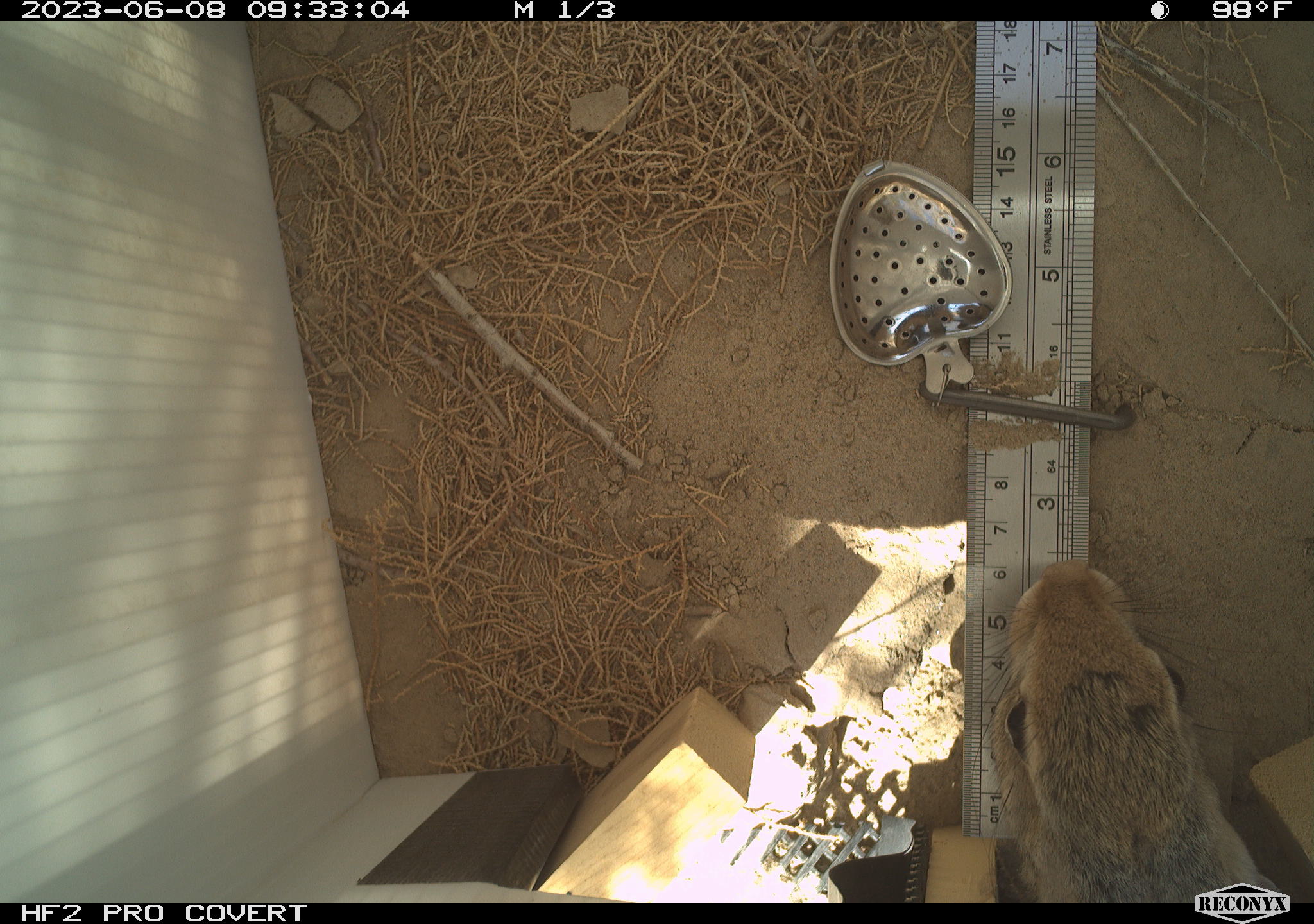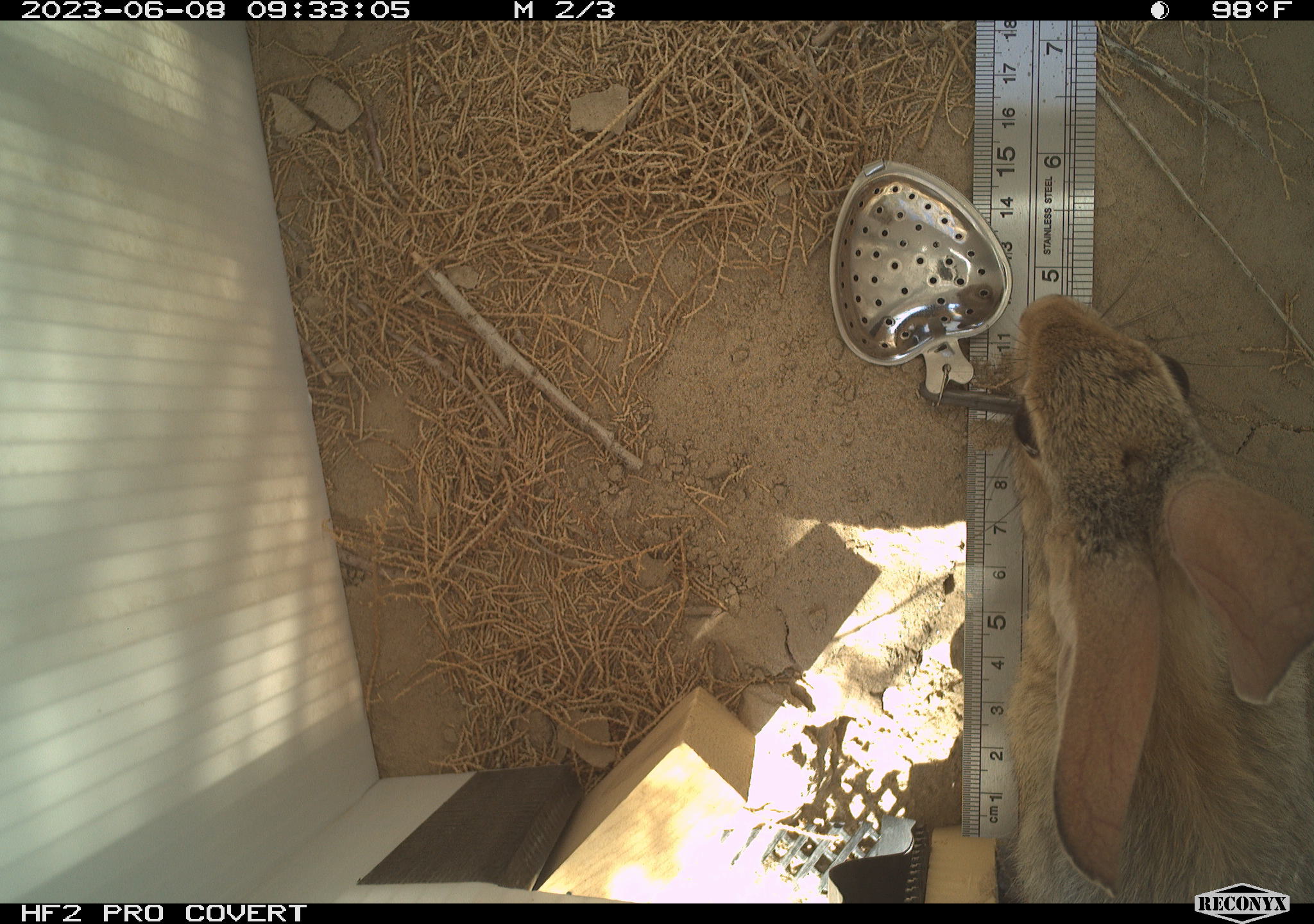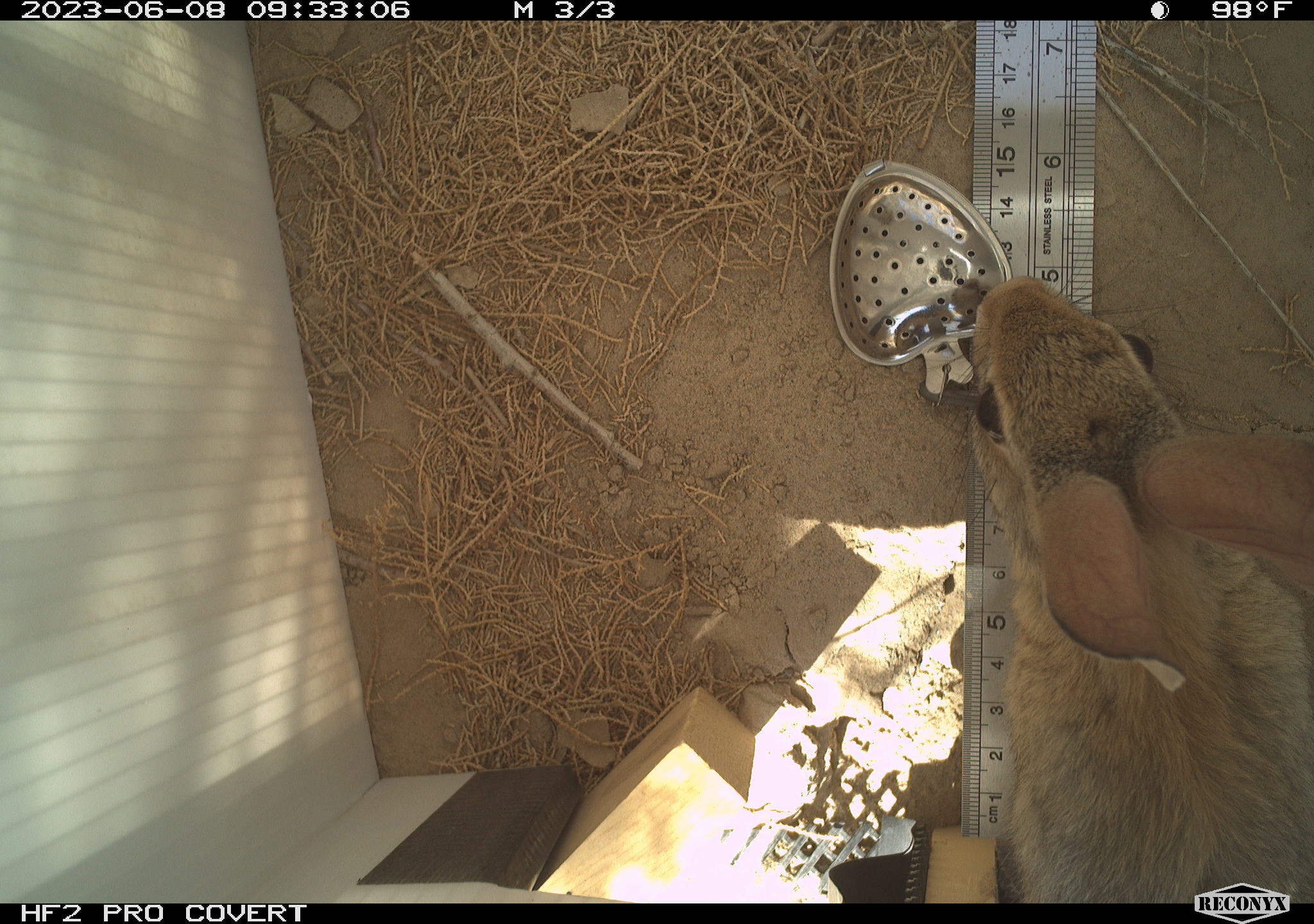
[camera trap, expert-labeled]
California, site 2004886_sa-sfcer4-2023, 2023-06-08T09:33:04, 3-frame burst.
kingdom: Animalia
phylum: Chordata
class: Mammalia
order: Lagomorpha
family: Leporidae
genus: Sylvilagus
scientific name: Sylvilagus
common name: cottontail rabbits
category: sylvilagus species